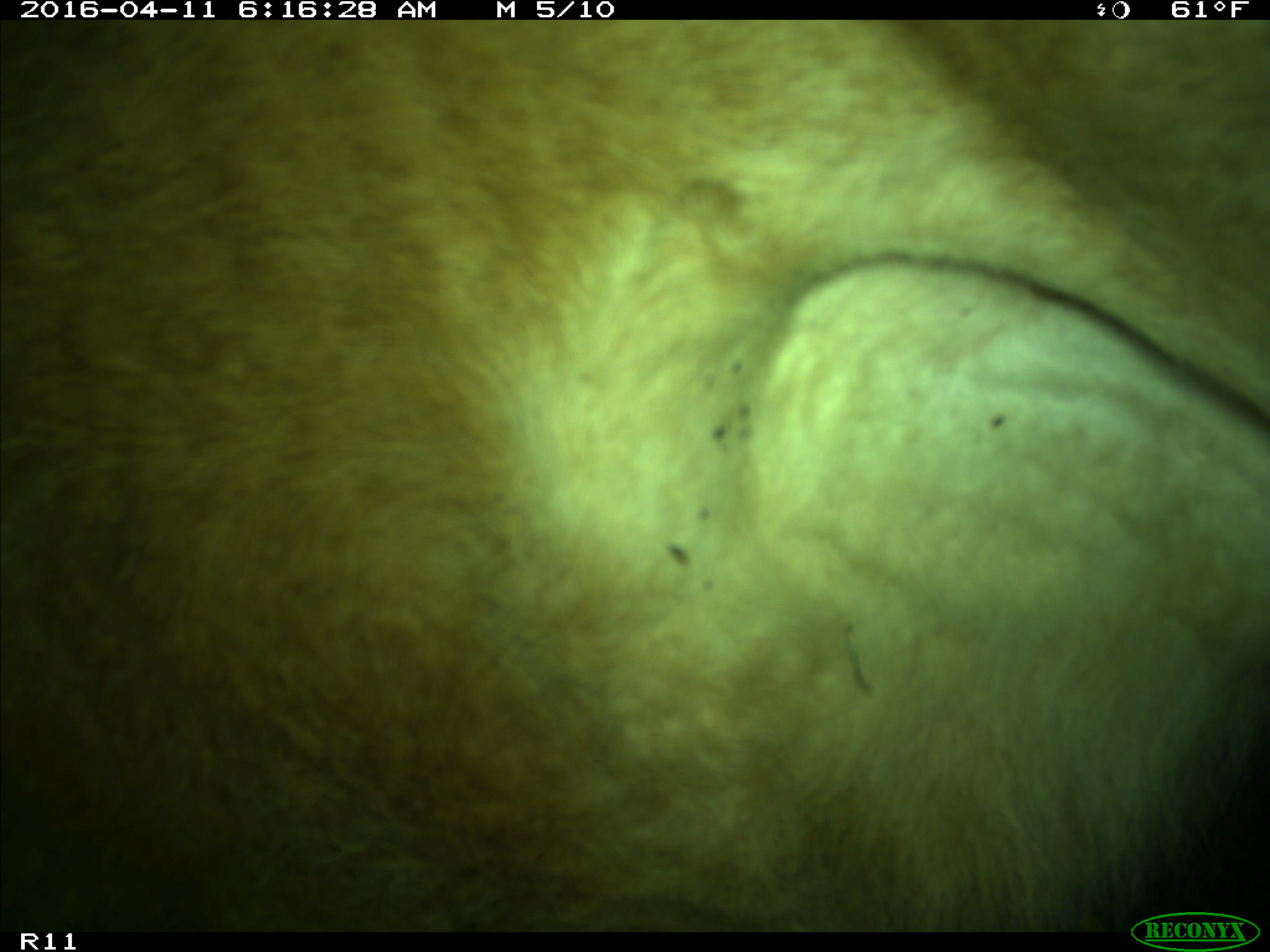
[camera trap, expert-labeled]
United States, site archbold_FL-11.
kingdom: Animalia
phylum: Chordata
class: Mammalia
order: Artiodactyla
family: Bovidae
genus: Bos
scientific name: Bos taurus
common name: domestic cow